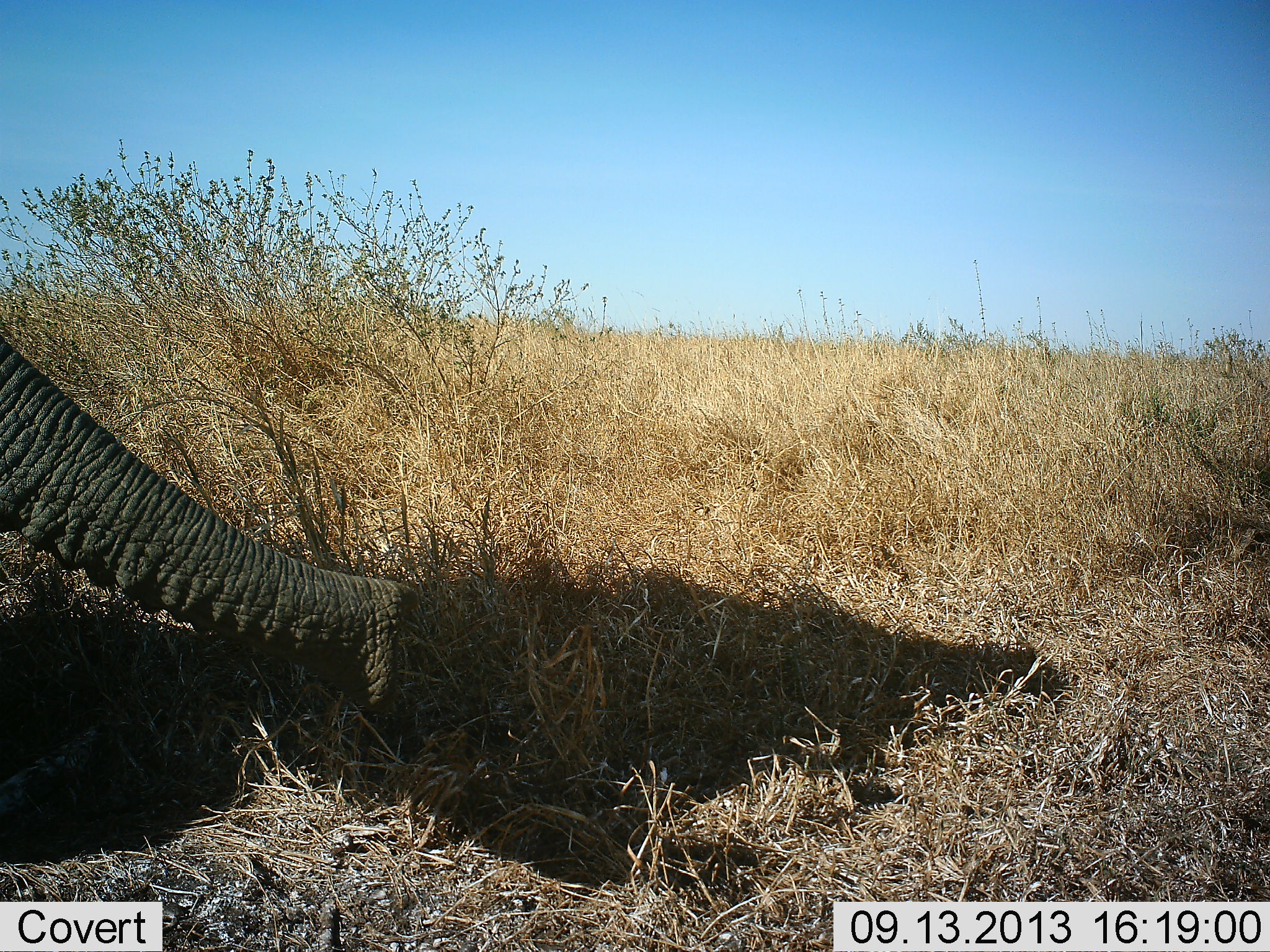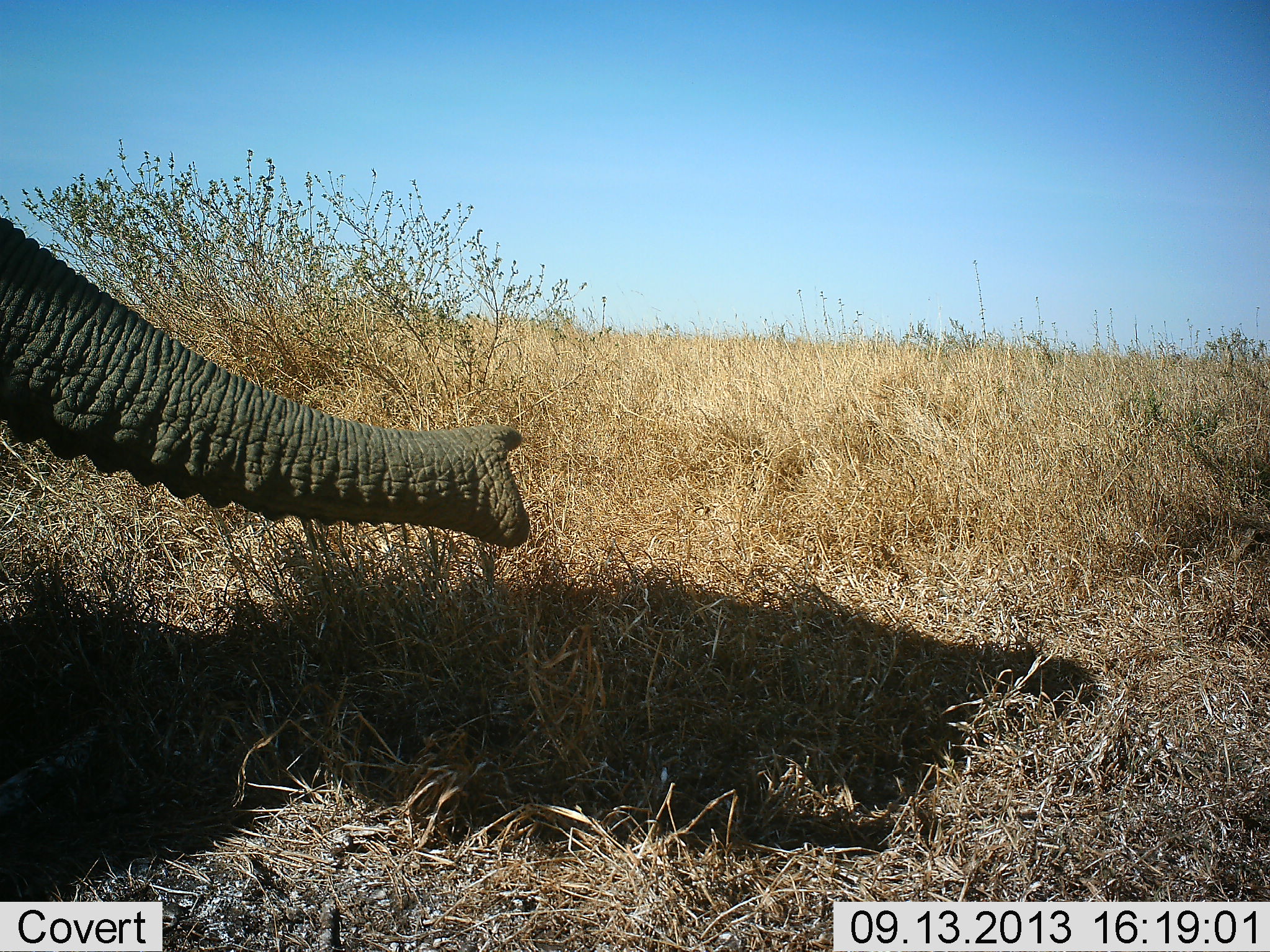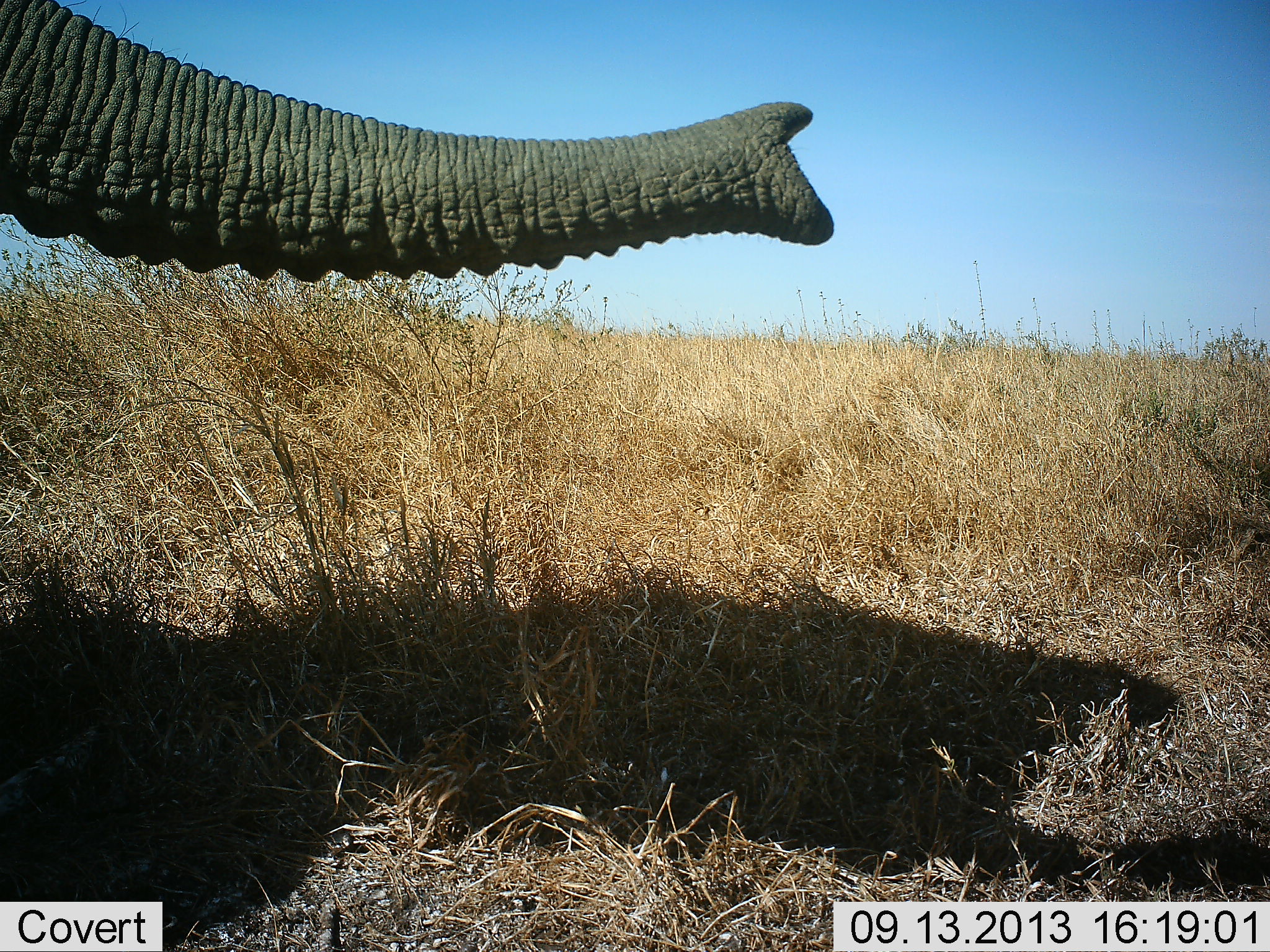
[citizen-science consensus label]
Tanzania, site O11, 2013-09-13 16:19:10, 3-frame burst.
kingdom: Animalia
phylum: Chordata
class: Mammalia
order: Proboscidea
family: Elephantidae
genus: Loxodonta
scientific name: Loxodonta africana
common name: african bush elephant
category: elephant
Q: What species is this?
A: Elephant (african bush elephant) (Loxodonta africana).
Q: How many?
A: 1.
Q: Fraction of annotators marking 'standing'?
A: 60%.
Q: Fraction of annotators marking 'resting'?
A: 0%.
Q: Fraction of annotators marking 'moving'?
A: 40%.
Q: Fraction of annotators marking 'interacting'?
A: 0%.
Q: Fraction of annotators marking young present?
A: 0%.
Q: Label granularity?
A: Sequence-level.